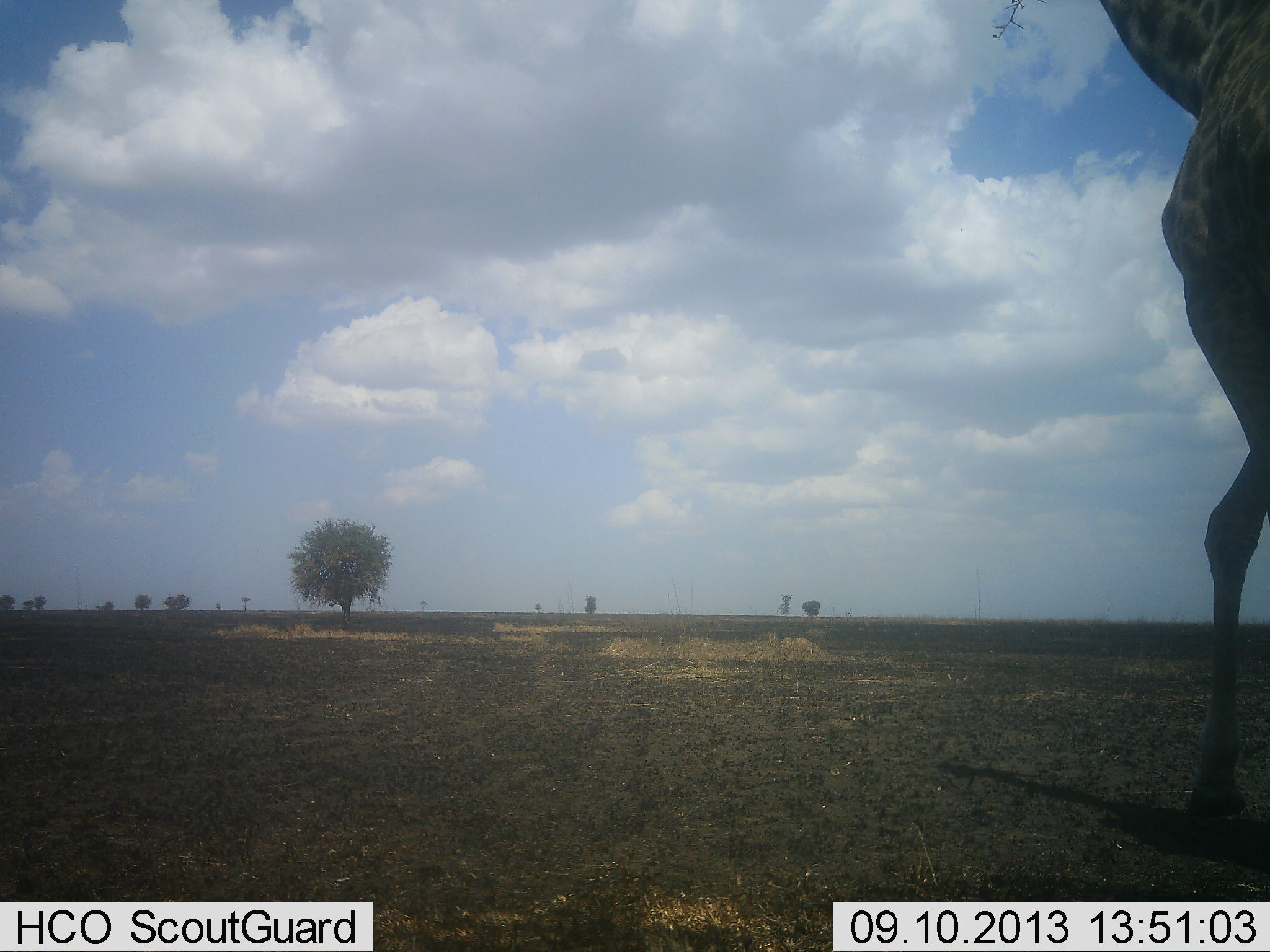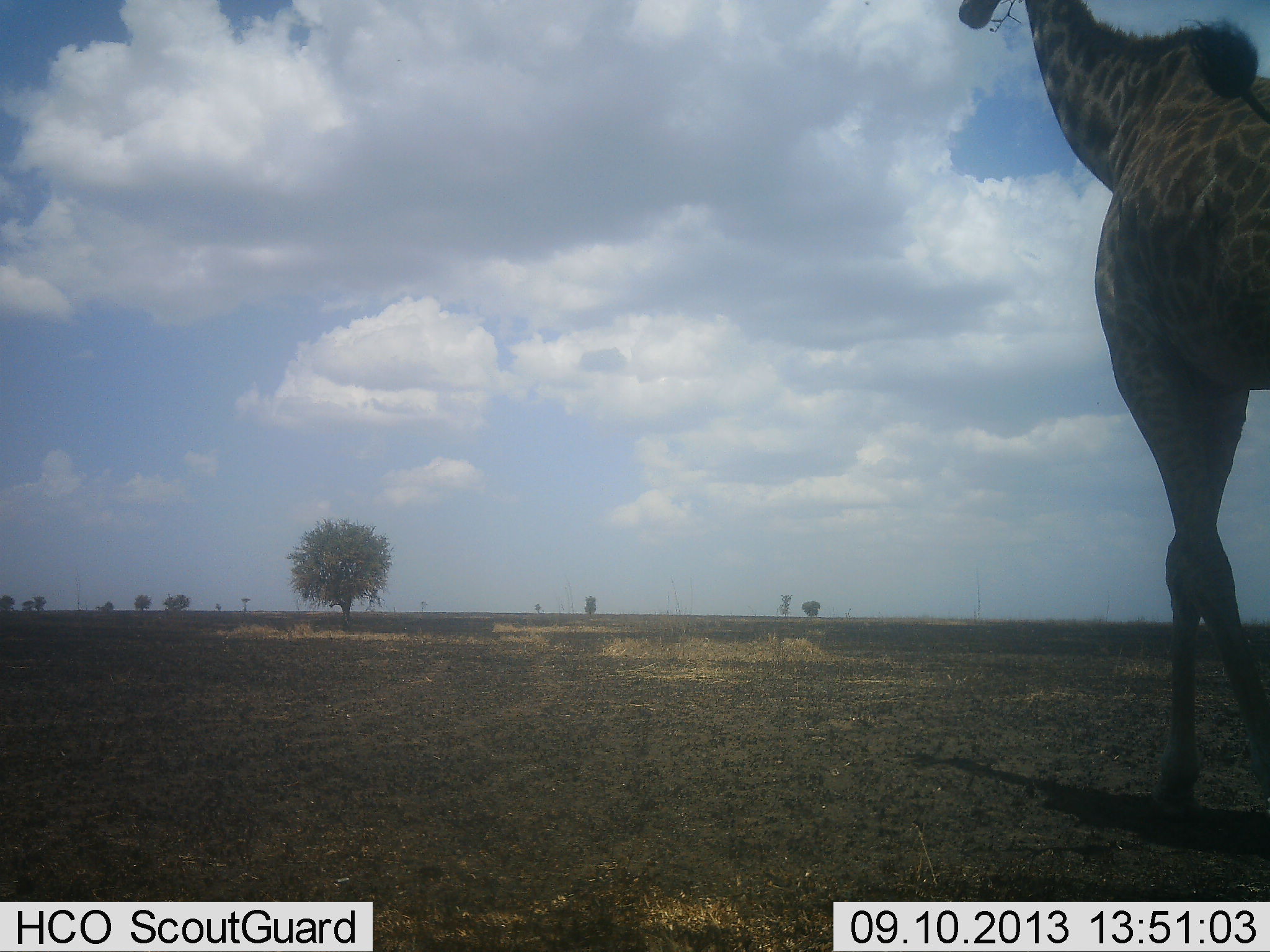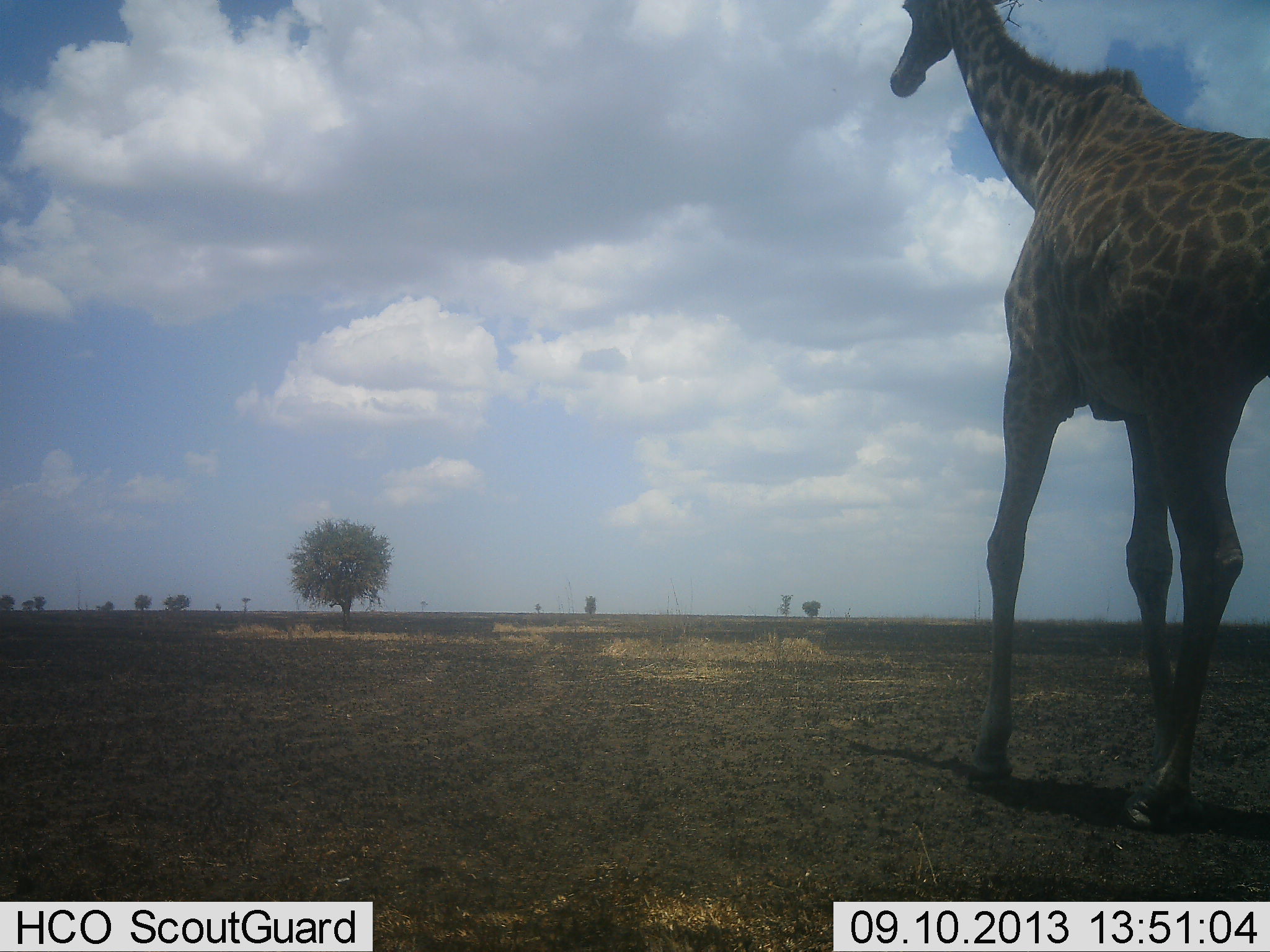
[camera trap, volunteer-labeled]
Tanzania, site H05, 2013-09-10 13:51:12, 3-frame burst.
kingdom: Animalia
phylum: Chordata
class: Mammalia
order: Artiodactyla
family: Giraffidae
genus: Giraffa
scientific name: Giraffa camelopardalis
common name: giraffe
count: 1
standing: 7%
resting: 0%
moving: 93%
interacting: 0%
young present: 0%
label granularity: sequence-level